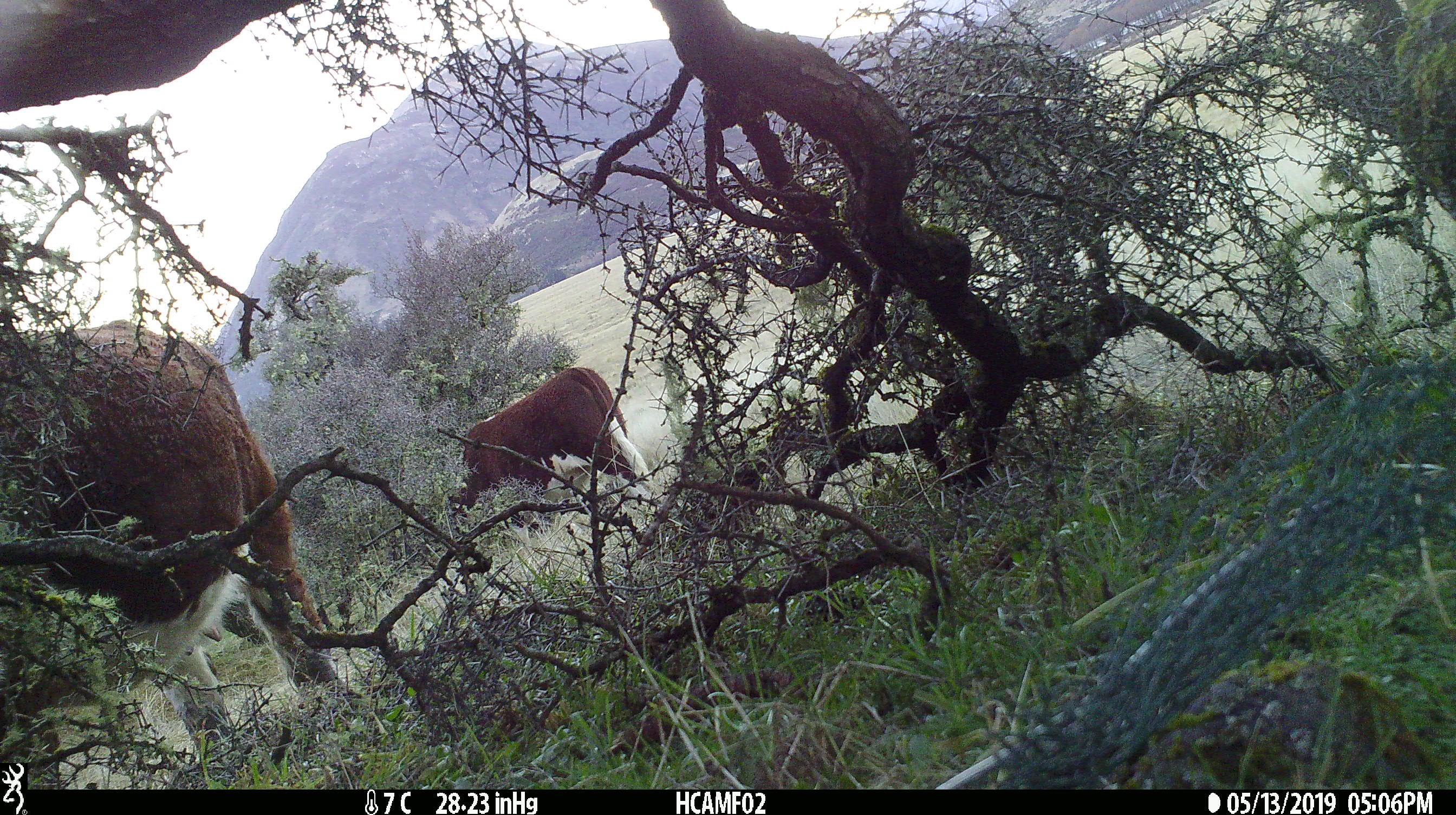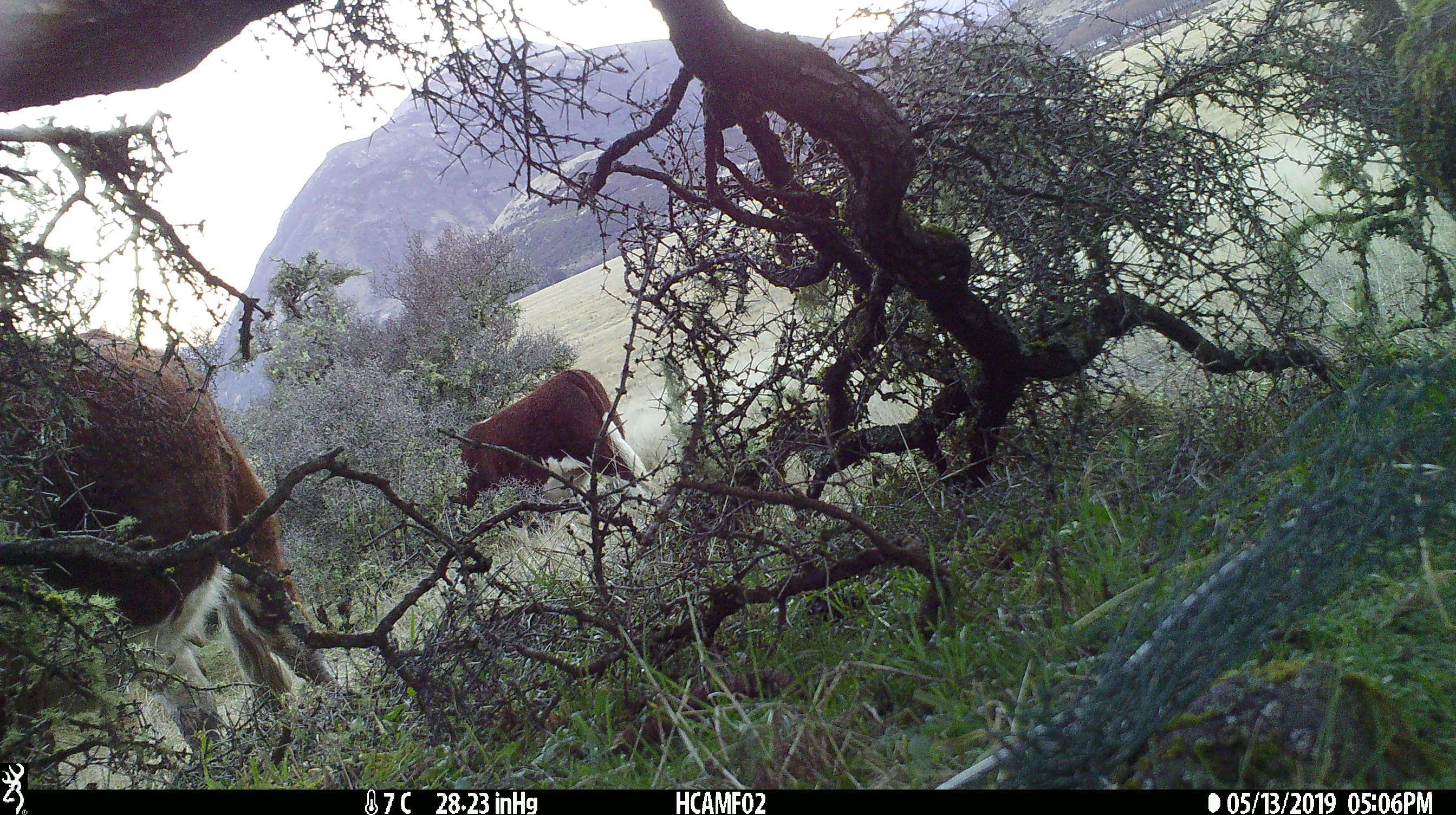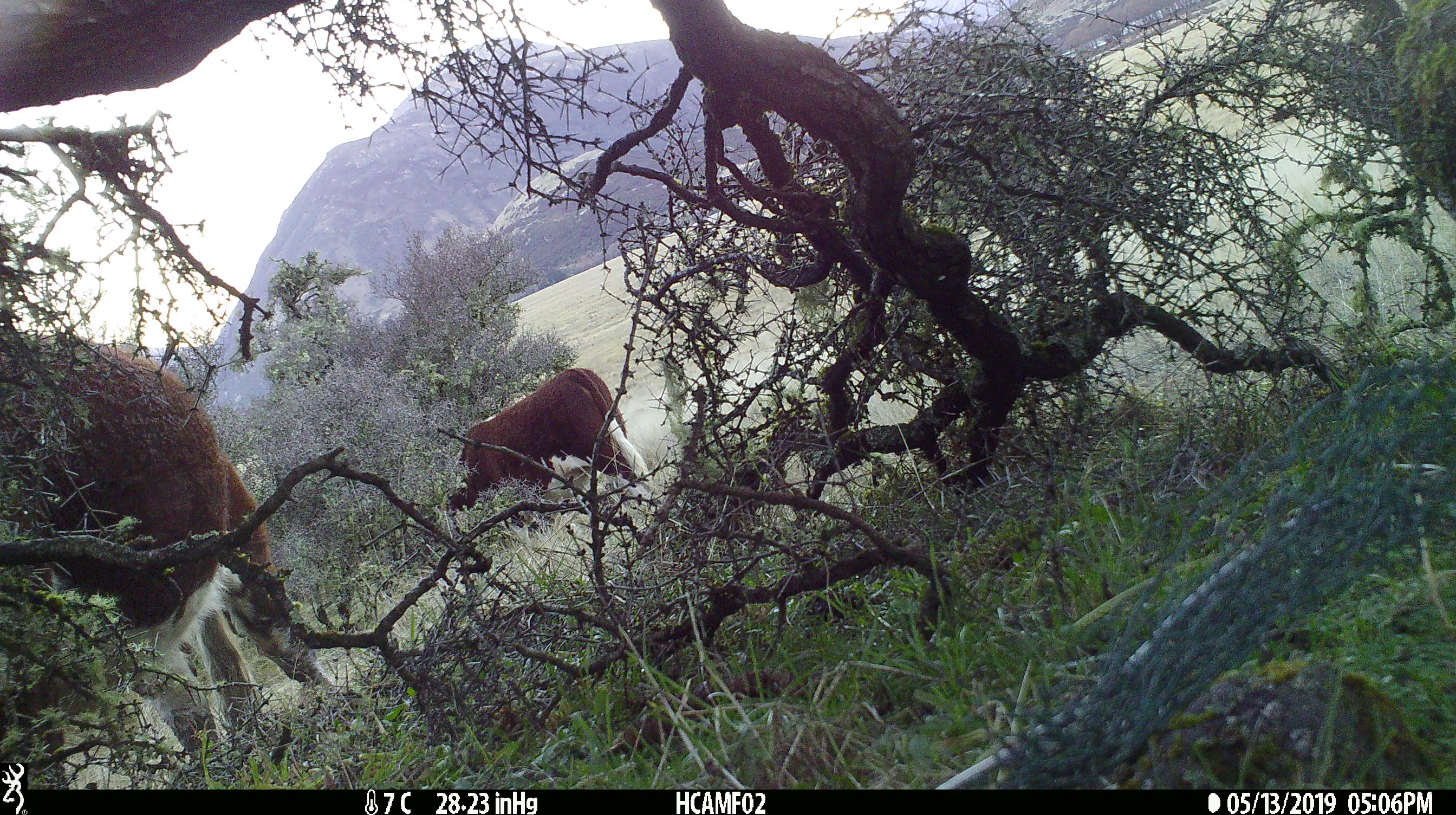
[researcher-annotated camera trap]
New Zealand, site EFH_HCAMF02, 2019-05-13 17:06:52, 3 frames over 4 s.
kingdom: Animalia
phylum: Chordata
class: Mammalia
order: Artiodactyla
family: Bovidae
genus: Bos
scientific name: Bos taurus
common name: domestic cow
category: cow